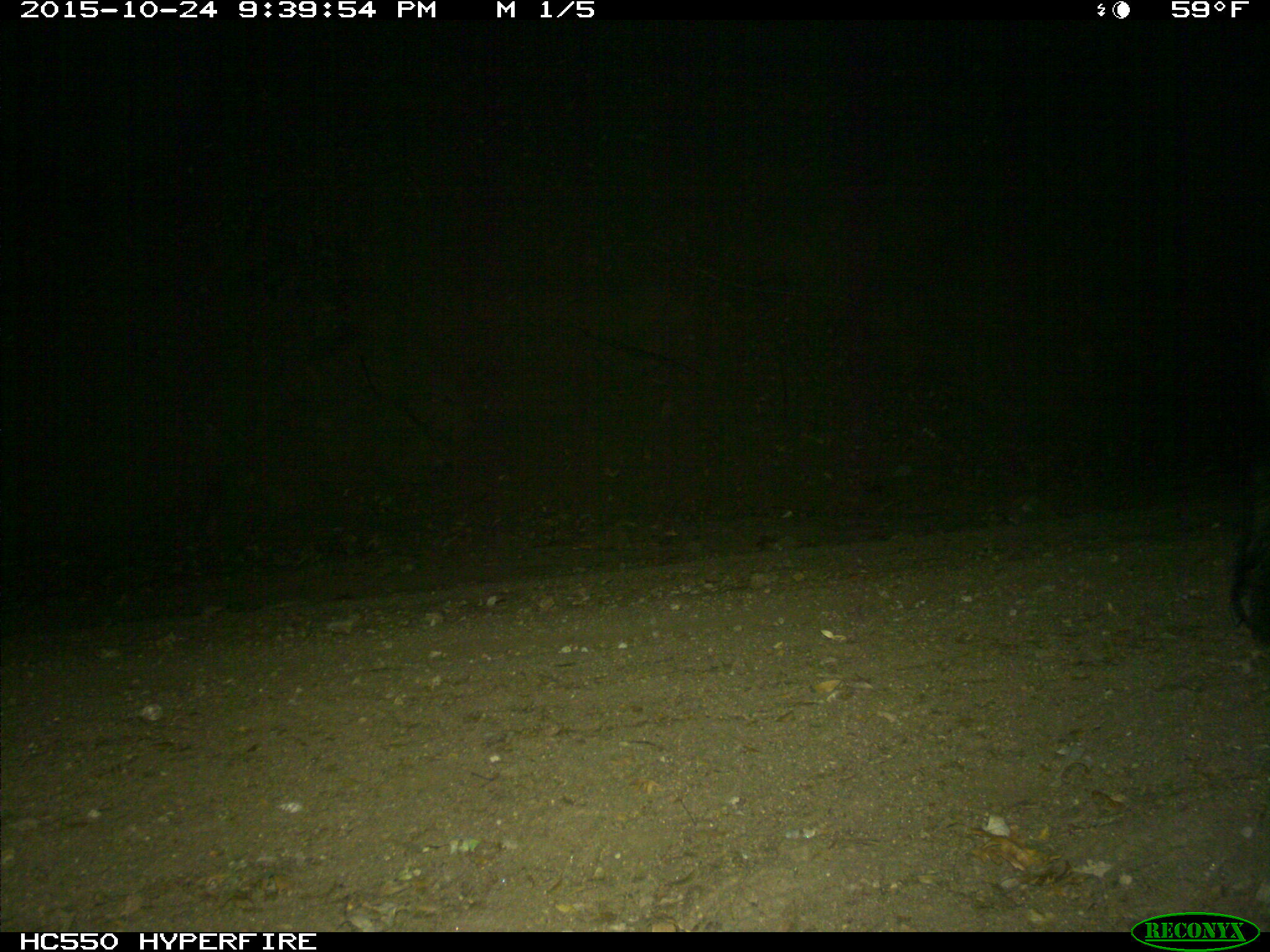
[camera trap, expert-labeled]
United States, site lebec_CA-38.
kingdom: Animalia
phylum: Chordata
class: Mammalia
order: Artiodactyla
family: Suidae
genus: Sus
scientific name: Sus scrofa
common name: wild boar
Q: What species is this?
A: Sus scrofa (wild boar).